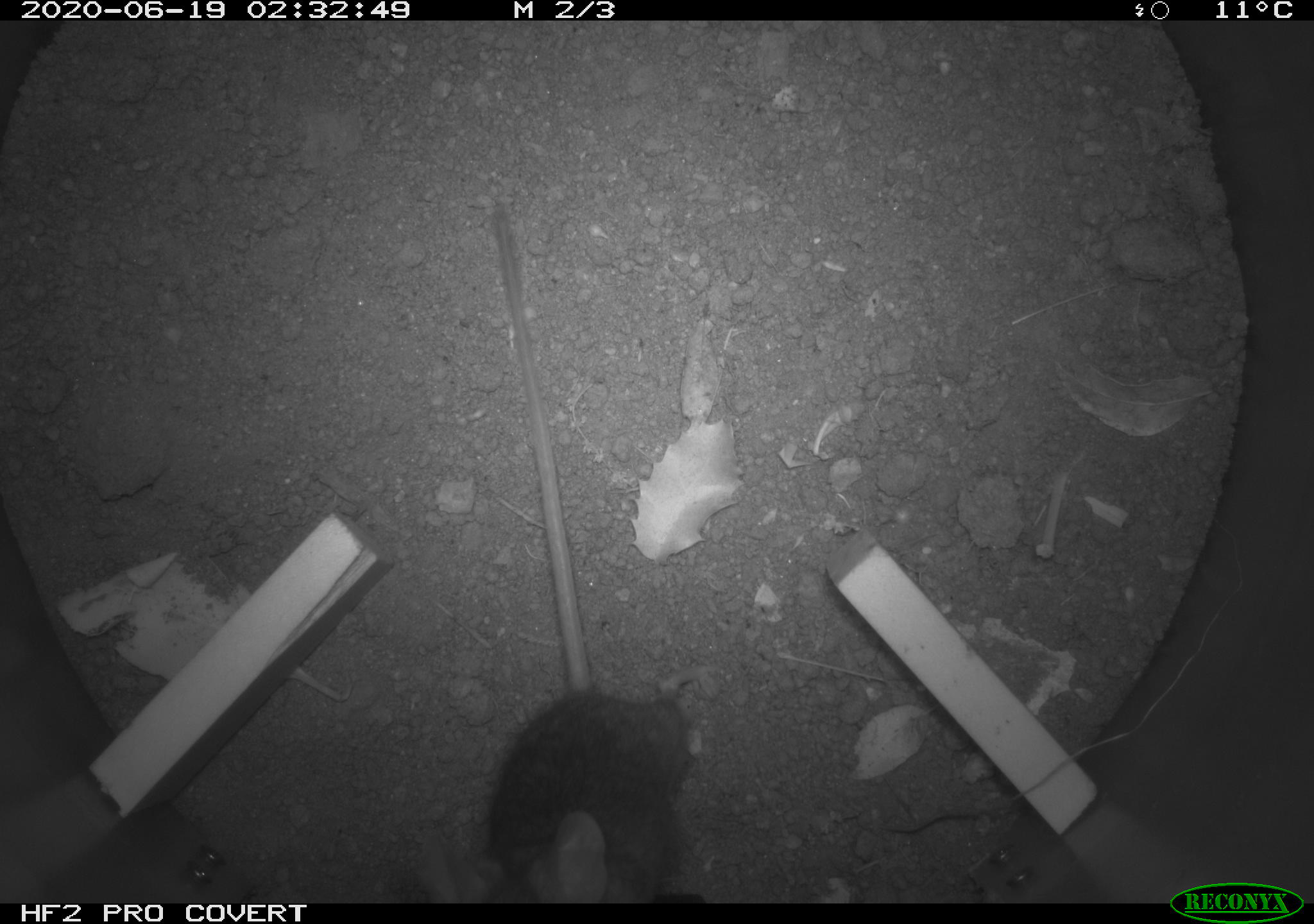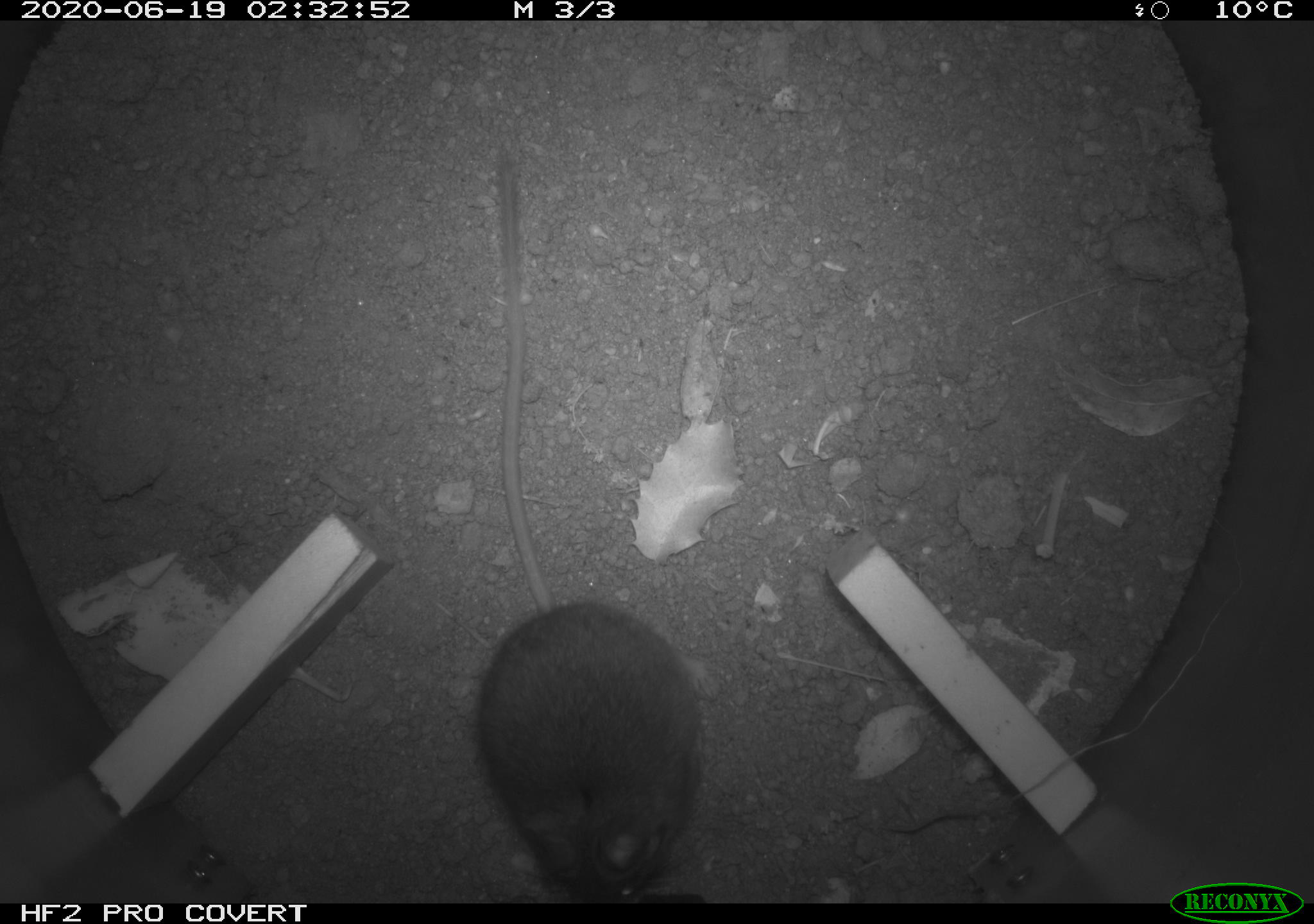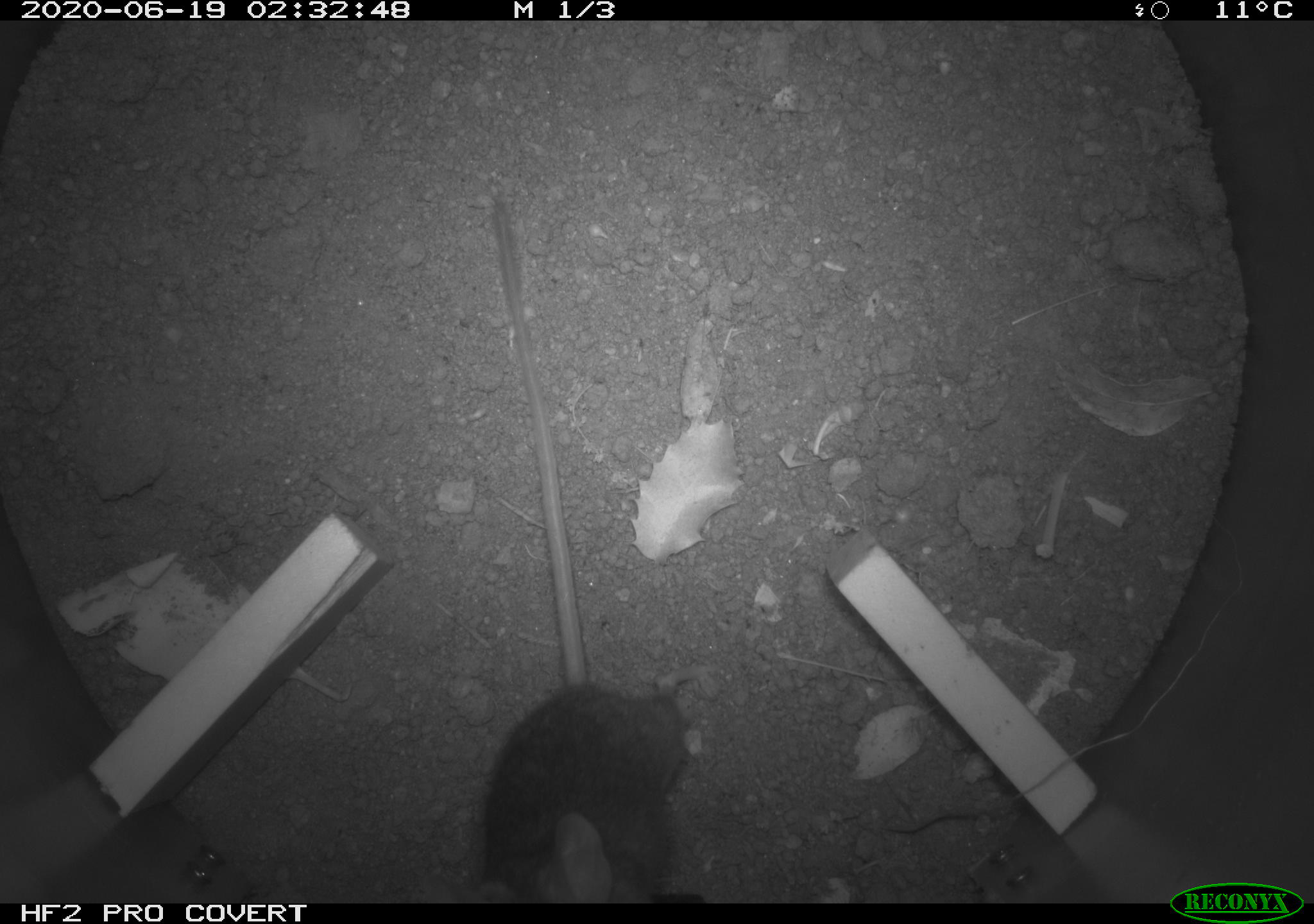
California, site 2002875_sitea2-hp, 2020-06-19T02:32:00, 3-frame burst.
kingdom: Animalia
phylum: Chordata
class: Mammalia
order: Rodentia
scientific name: Rodentia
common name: mouse species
Mouse species (Rodentia).